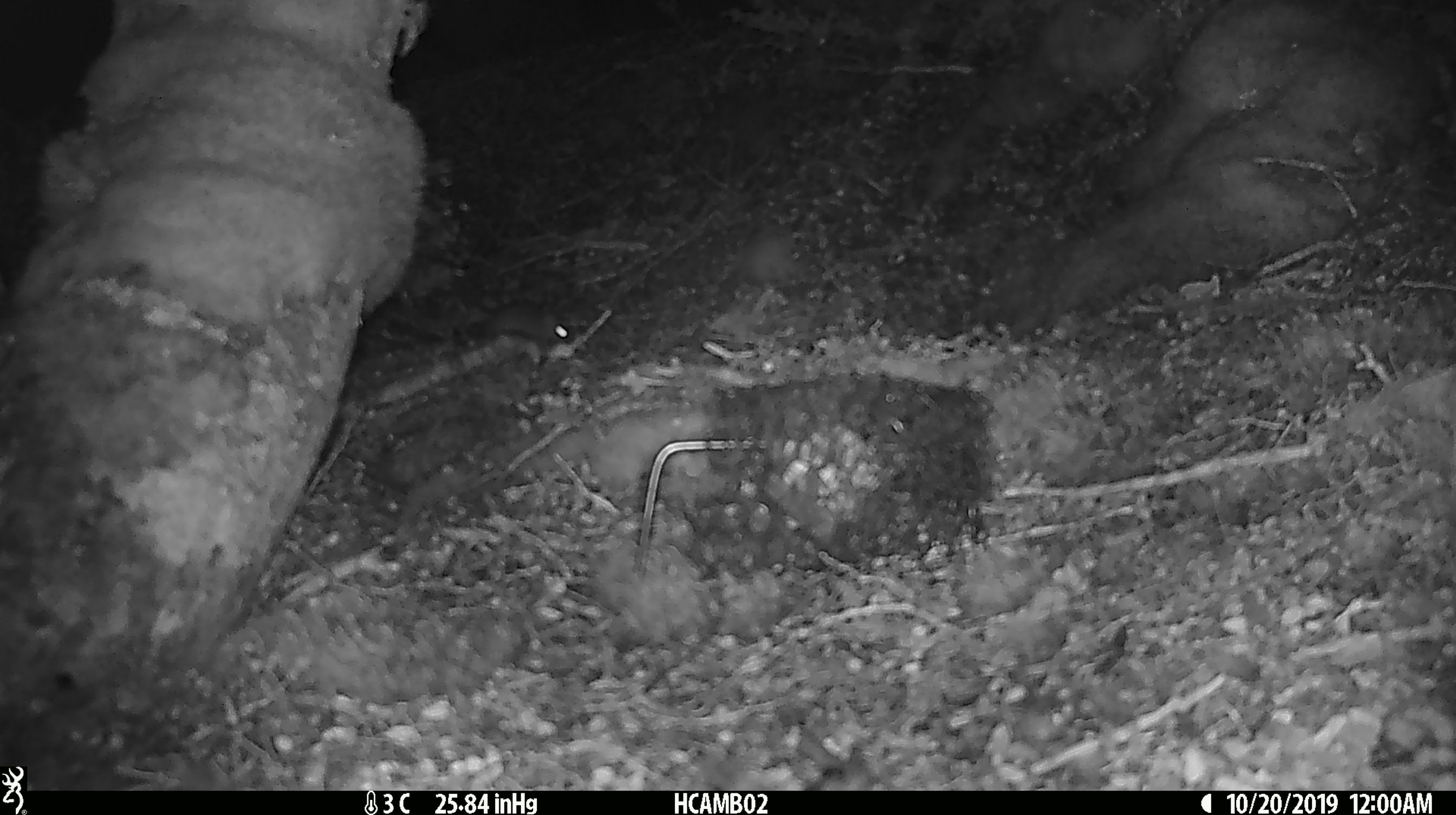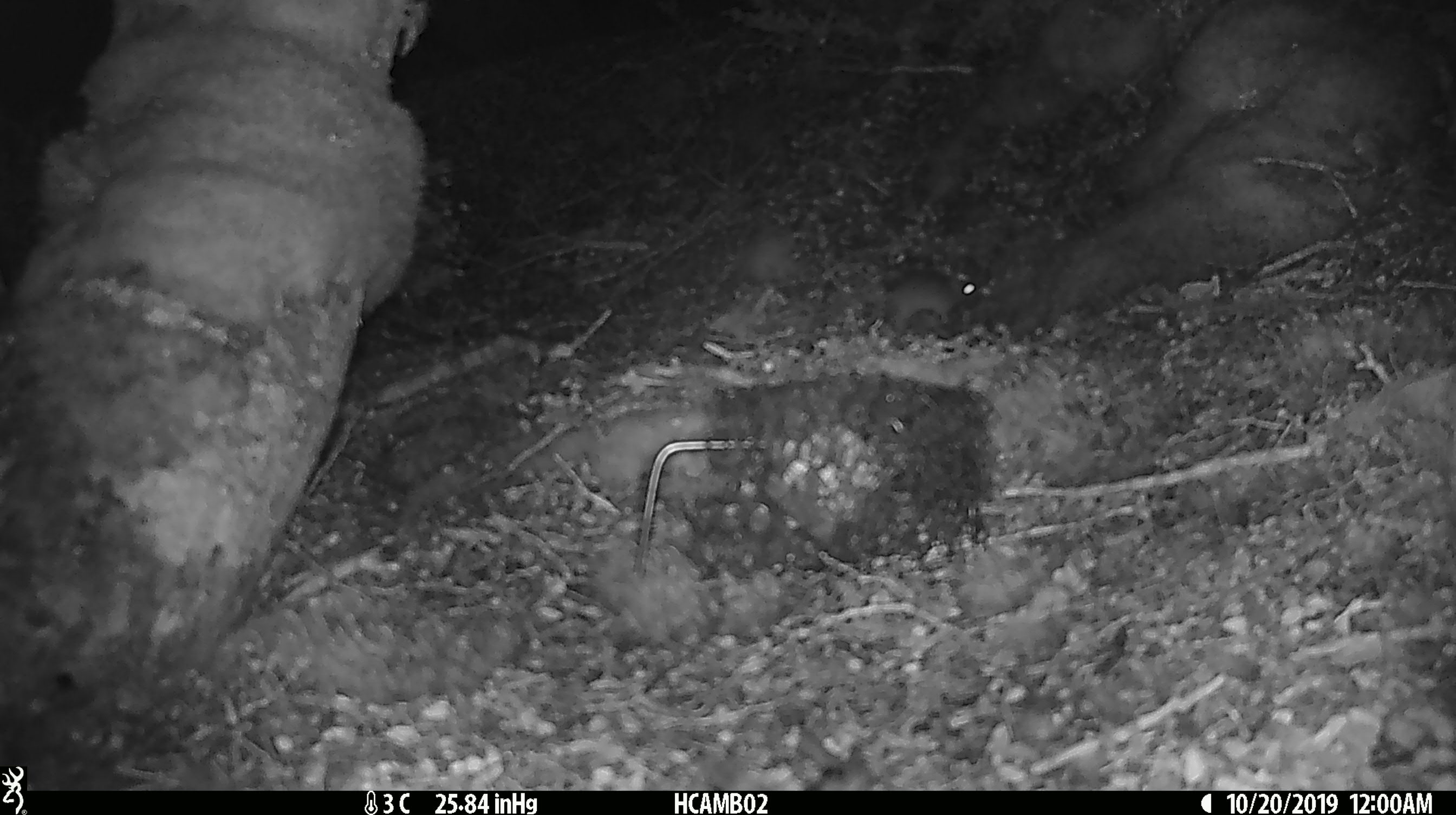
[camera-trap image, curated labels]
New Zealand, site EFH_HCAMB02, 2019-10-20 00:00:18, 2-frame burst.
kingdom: Animalia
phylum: Chordata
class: Mammalia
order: Rodentia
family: Muridae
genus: Mus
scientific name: Mus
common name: mouse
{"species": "mouse (Mus)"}